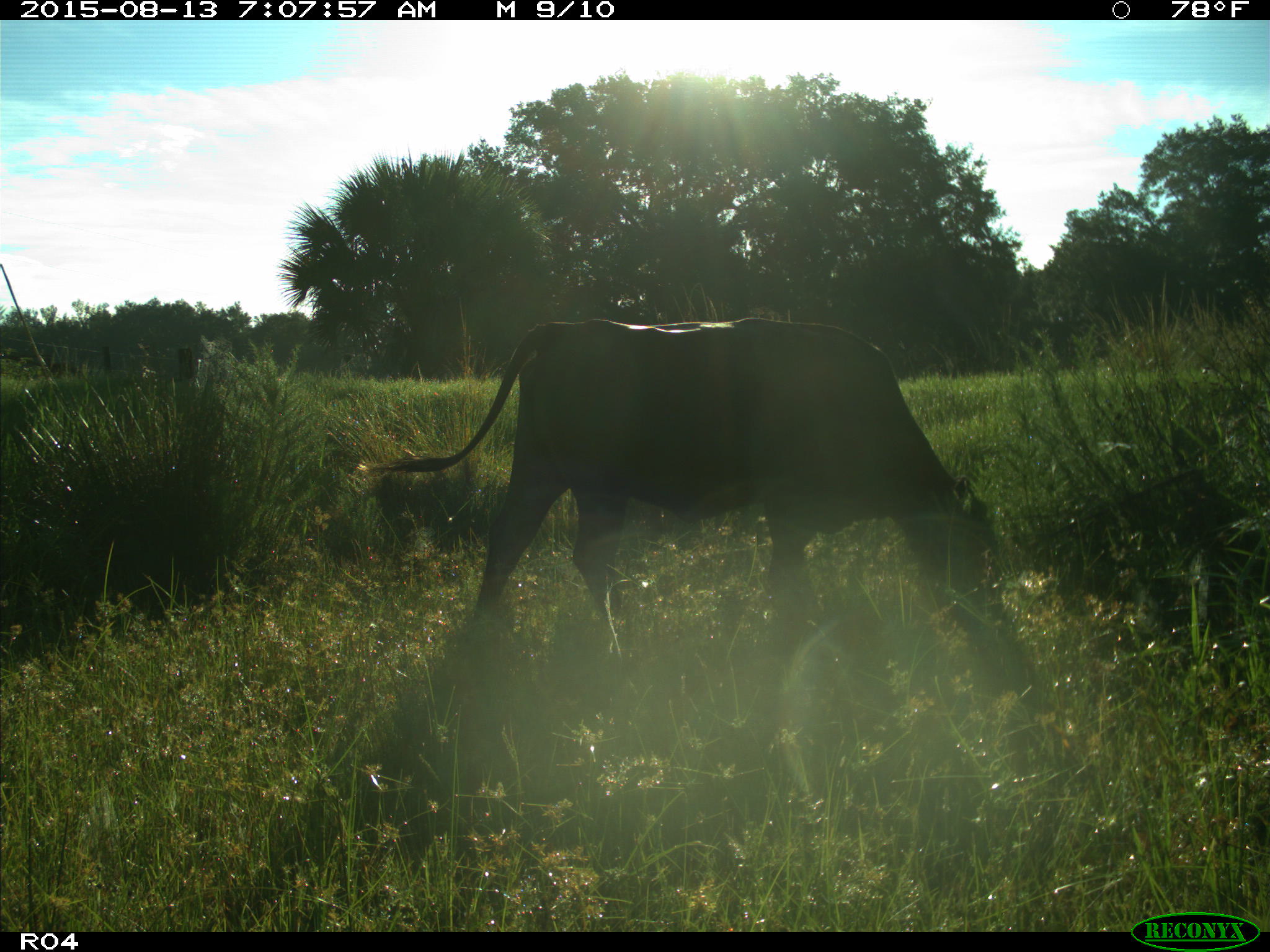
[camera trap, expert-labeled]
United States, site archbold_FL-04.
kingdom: Animalia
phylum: Chordata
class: Mammalia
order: Artiodactyla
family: Bovidae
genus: Bos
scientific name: Bos taurus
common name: domestic cow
Bos taurus (domestic cow).